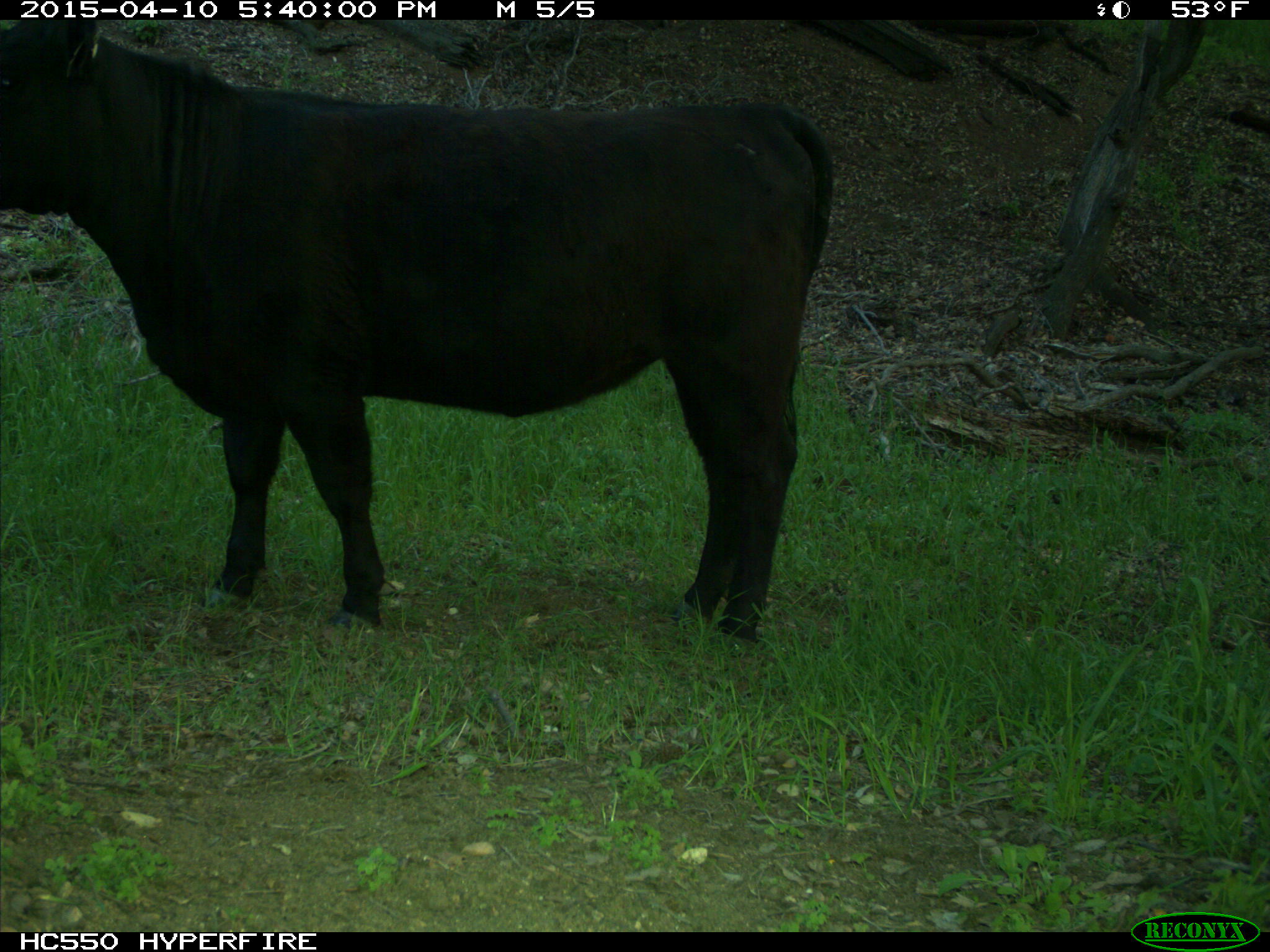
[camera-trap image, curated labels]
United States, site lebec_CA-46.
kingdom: Animalia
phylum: Chordata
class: Mammalia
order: Artiodactyla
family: Bovidae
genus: Bos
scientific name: Bos taurus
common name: domestic cow